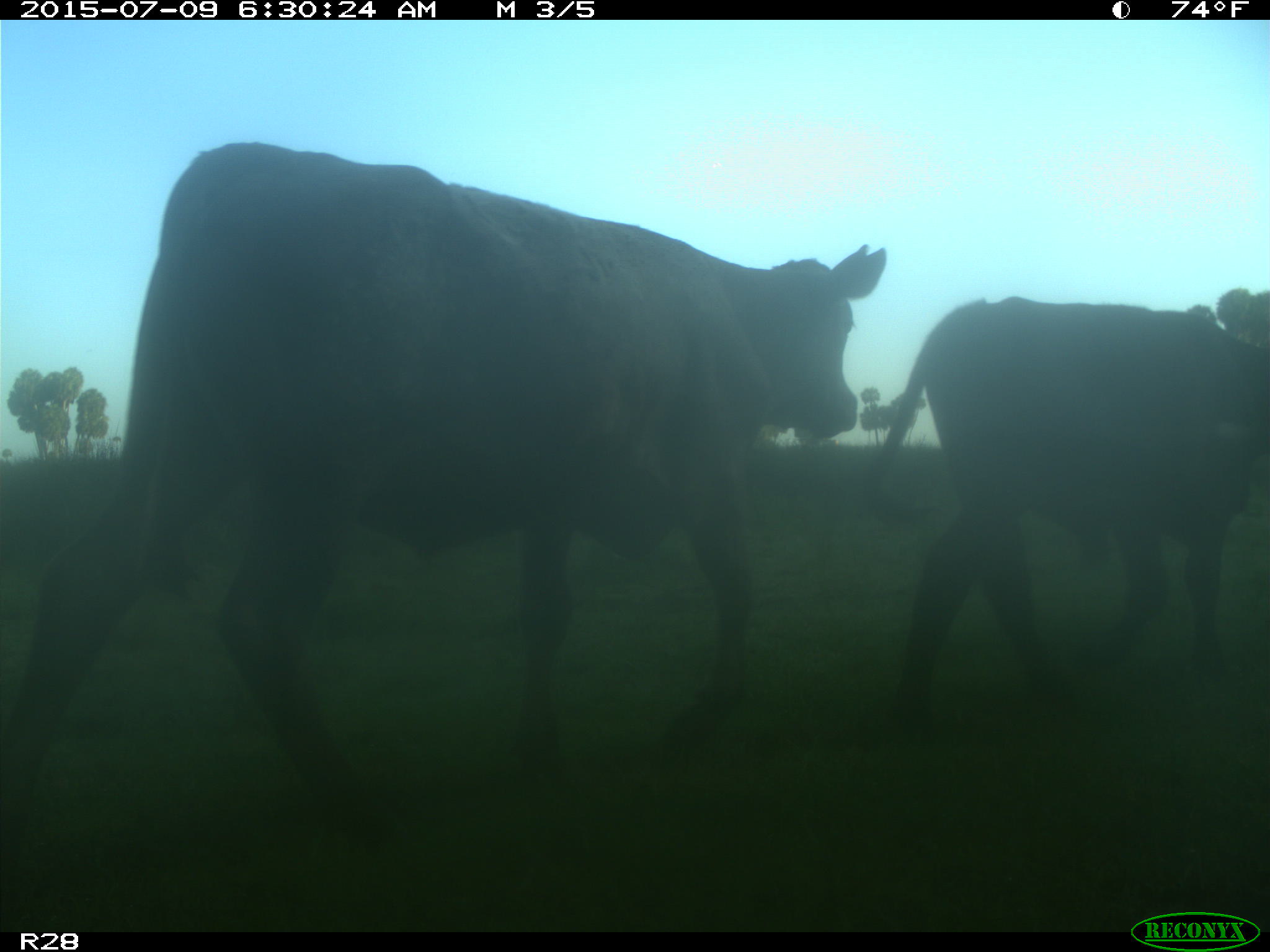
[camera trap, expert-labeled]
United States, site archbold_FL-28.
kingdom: Animalia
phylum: Chordata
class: Mammalia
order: Artiodactyla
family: Bovidae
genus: Bos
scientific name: Bos taurus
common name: domestic cow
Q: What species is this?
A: Bos taurus (domestic cow).